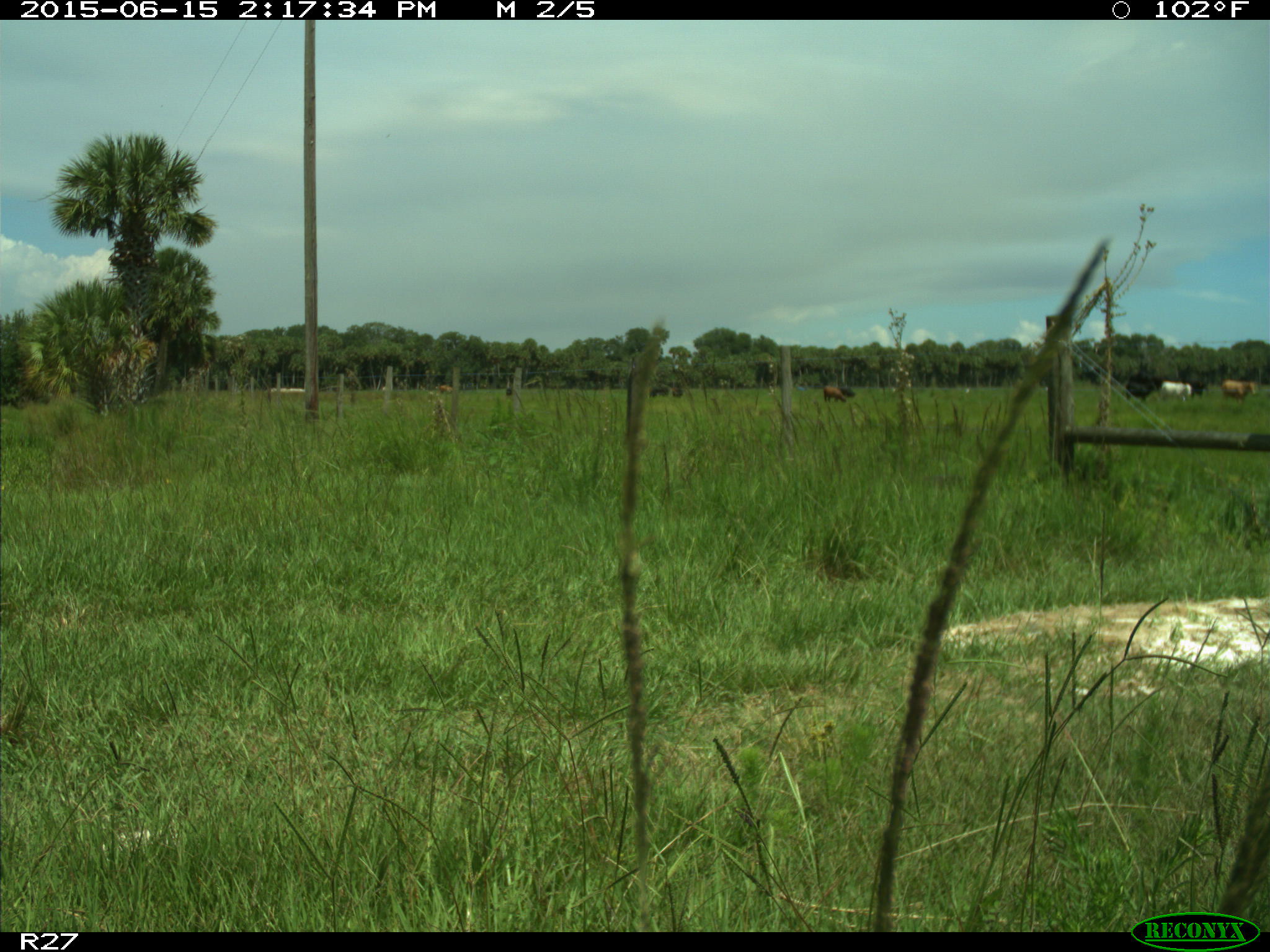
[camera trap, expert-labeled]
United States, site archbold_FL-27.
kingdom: Animalia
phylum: Chordata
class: Mammalia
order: Artiodactyla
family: Bovidae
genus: Bos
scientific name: Bos taurus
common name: domestic cow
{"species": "Bos taurus (domestic cow)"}